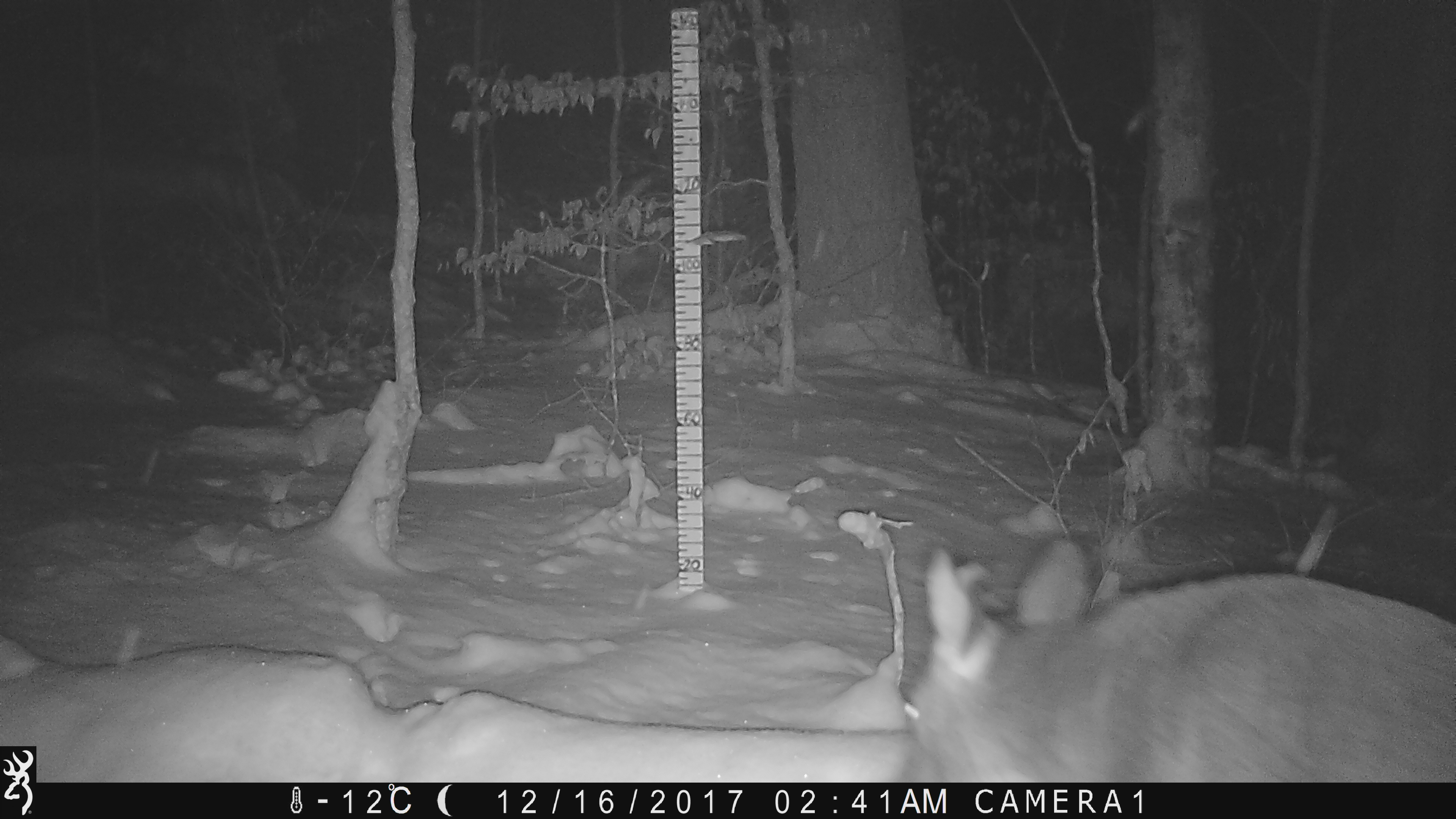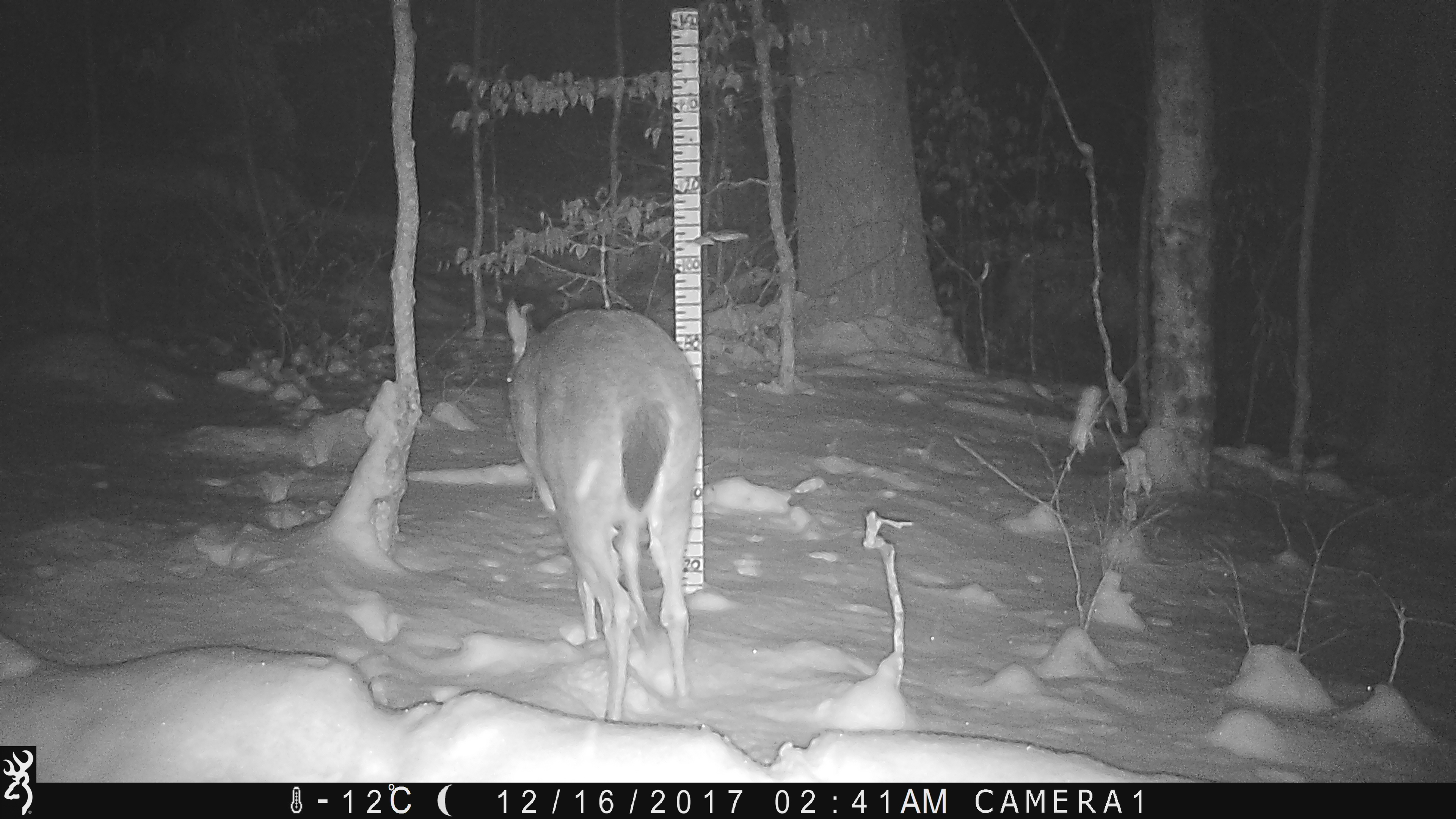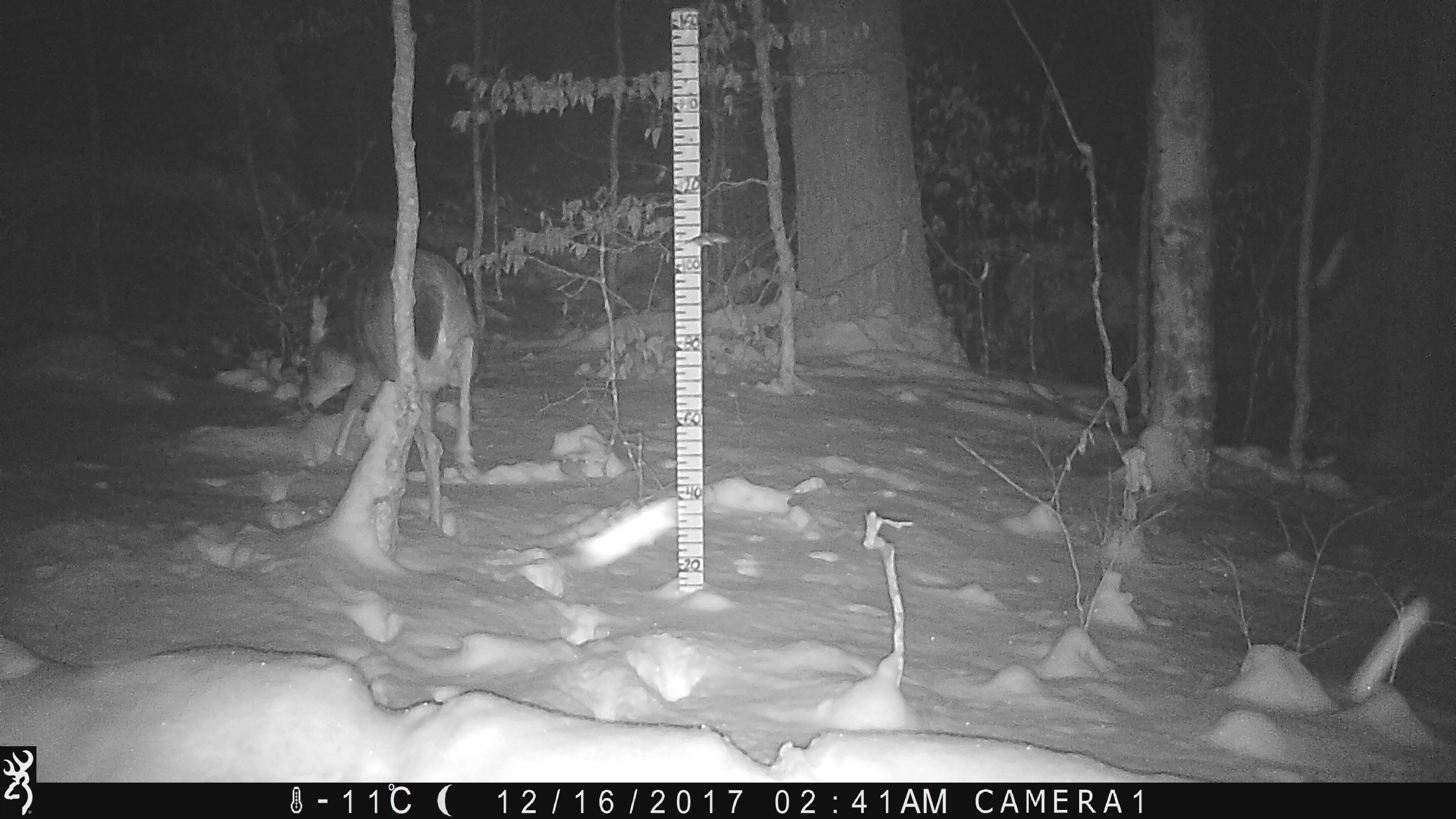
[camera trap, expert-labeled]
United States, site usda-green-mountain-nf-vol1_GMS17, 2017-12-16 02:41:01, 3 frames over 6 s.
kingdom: Animalia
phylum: Chordata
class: Mammalia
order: Artiodactyla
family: Cervidae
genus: Odocoileus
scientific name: Odocoileus virginianus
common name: white-tailed deer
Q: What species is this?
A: White-tailed deer (Odocoileus virginianus).